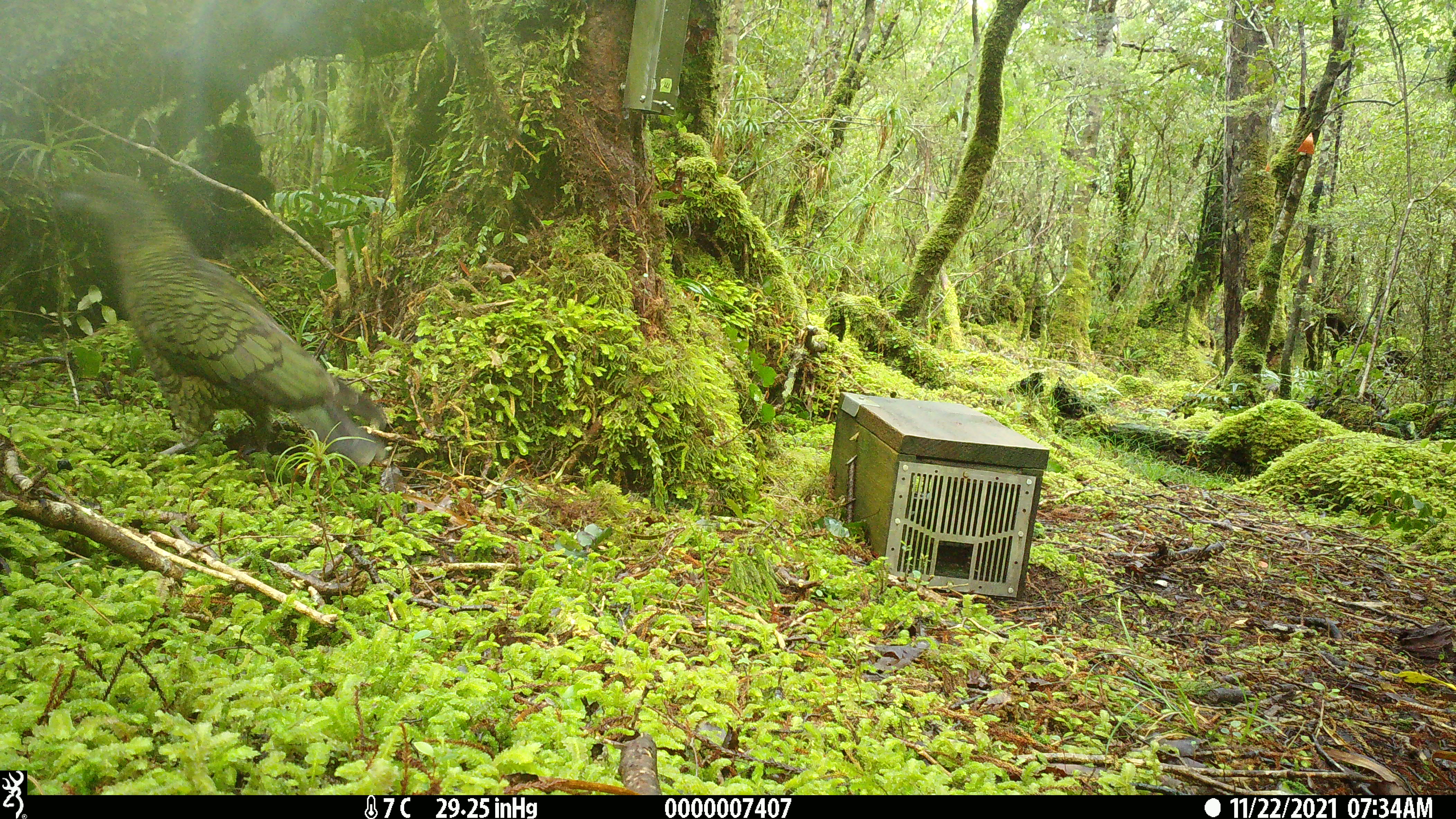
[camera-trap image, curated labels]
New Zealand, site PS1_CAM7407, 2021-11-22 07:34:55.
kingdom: Animalia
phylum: Chordata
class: Aves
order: Psittaciformes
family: Strigopidae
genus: Nestor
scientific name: Nestor notabilis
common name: kea